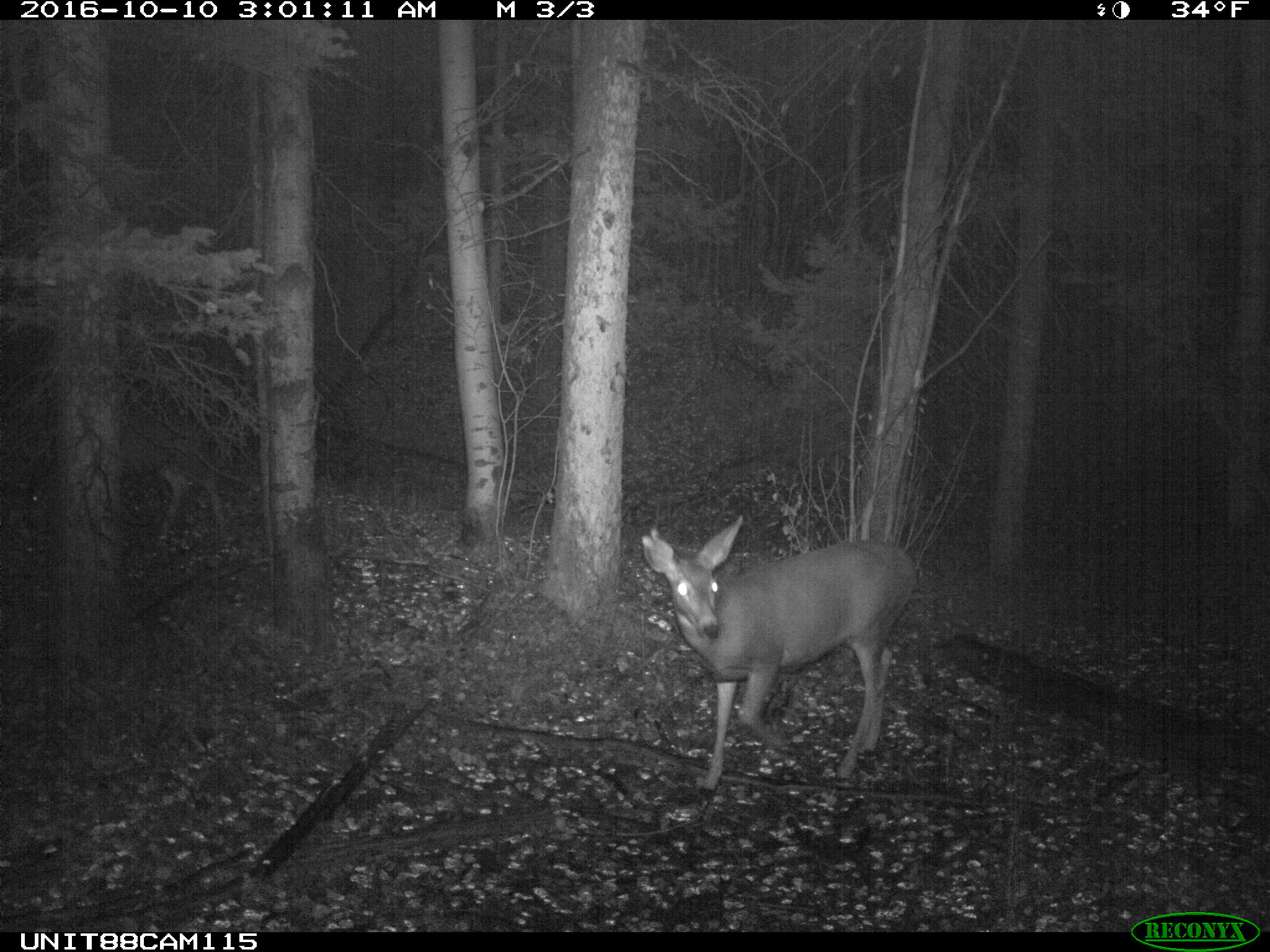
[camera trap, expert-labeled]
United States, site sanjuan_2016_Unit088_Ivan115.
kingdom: Animalia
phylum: Chordata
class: Mammalia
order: Artiodactyla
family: Cervidae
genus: Odocoileus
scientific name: Odocoileus hemionus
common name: mule deer